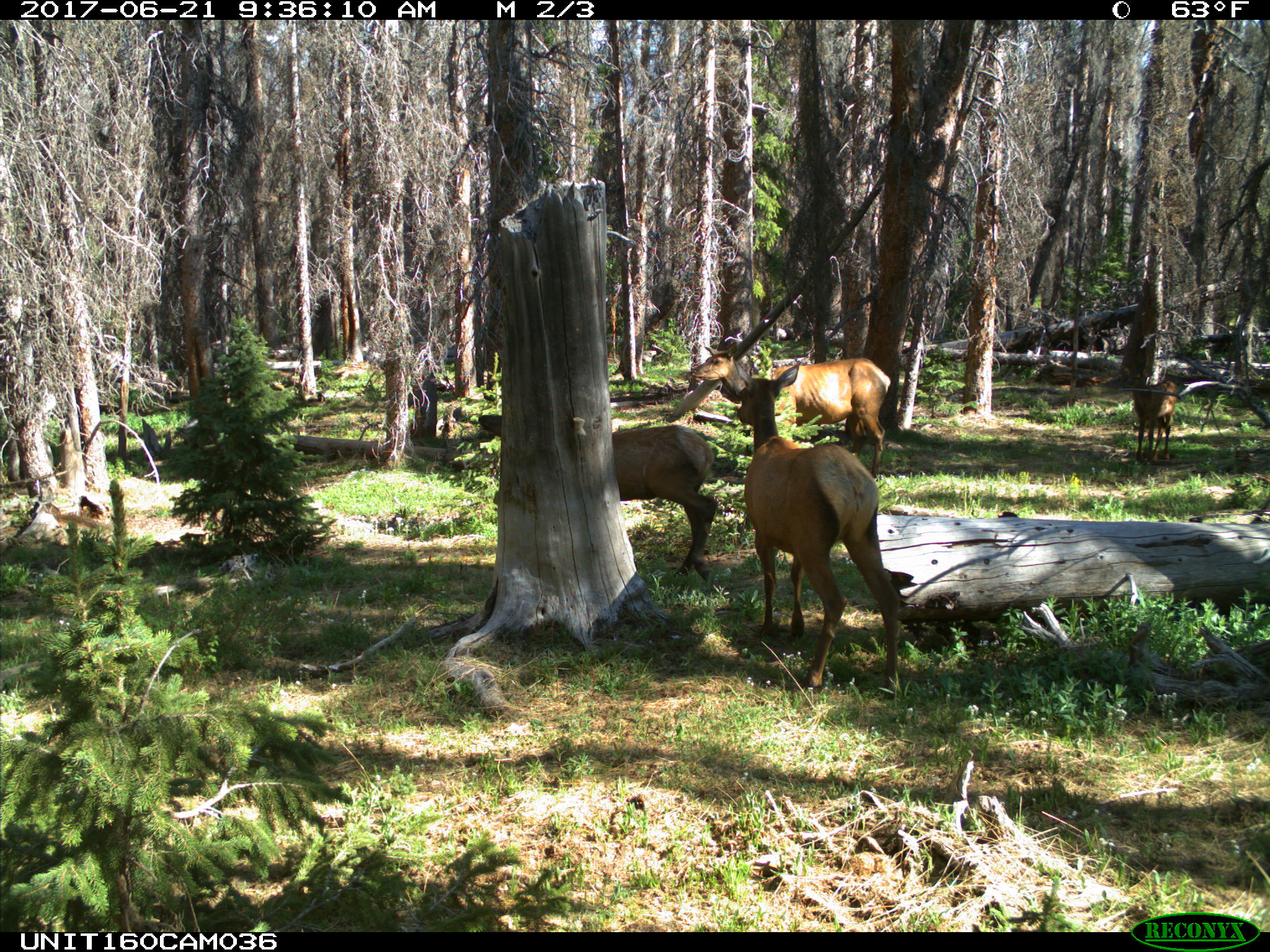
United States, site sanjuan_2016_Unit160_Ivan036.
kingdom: Animalia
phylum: Chordata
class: Mammalia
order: Artiodactyla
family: Cervidae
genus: Cervus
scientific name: Cervus elaphus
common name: red deer